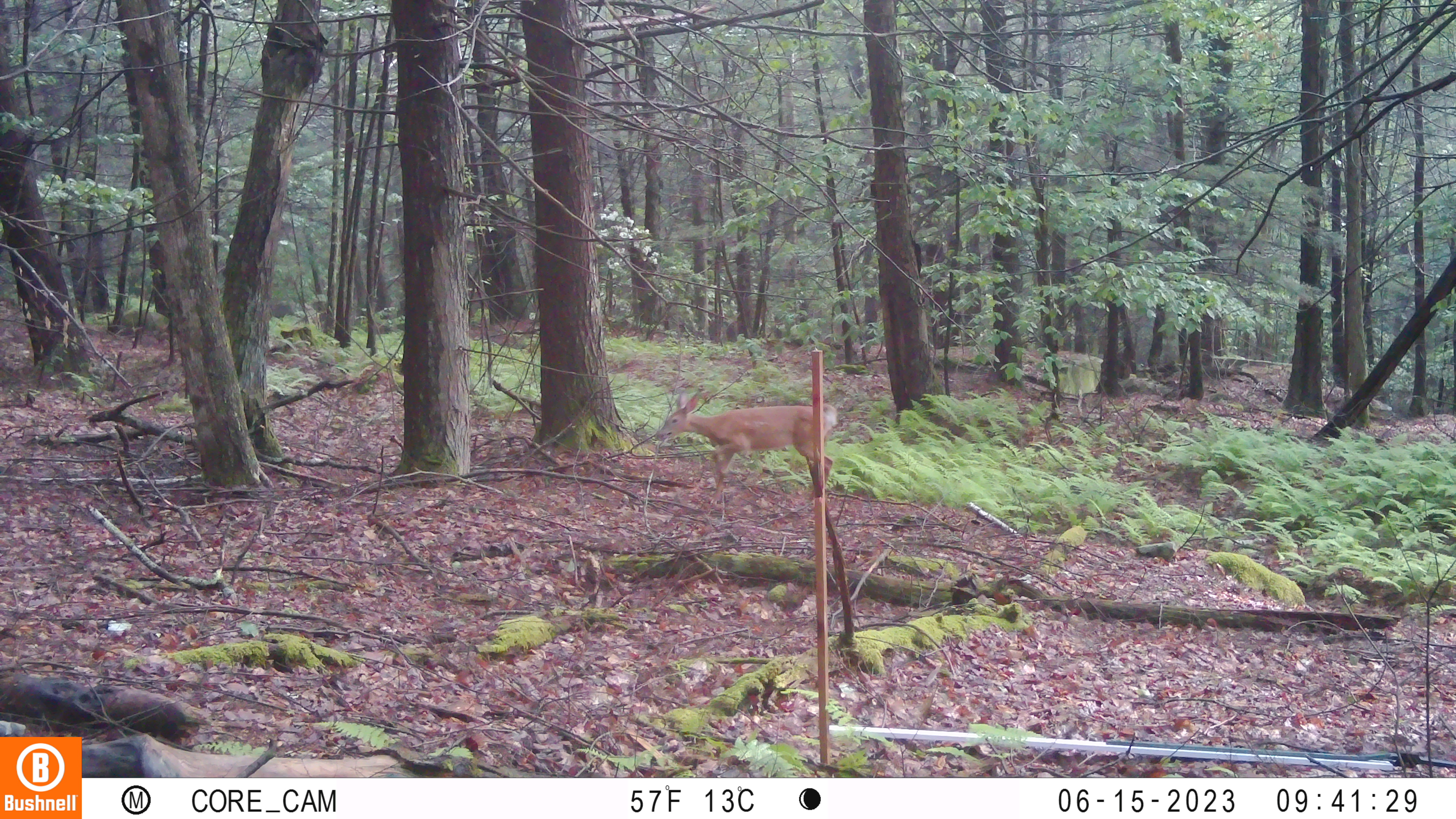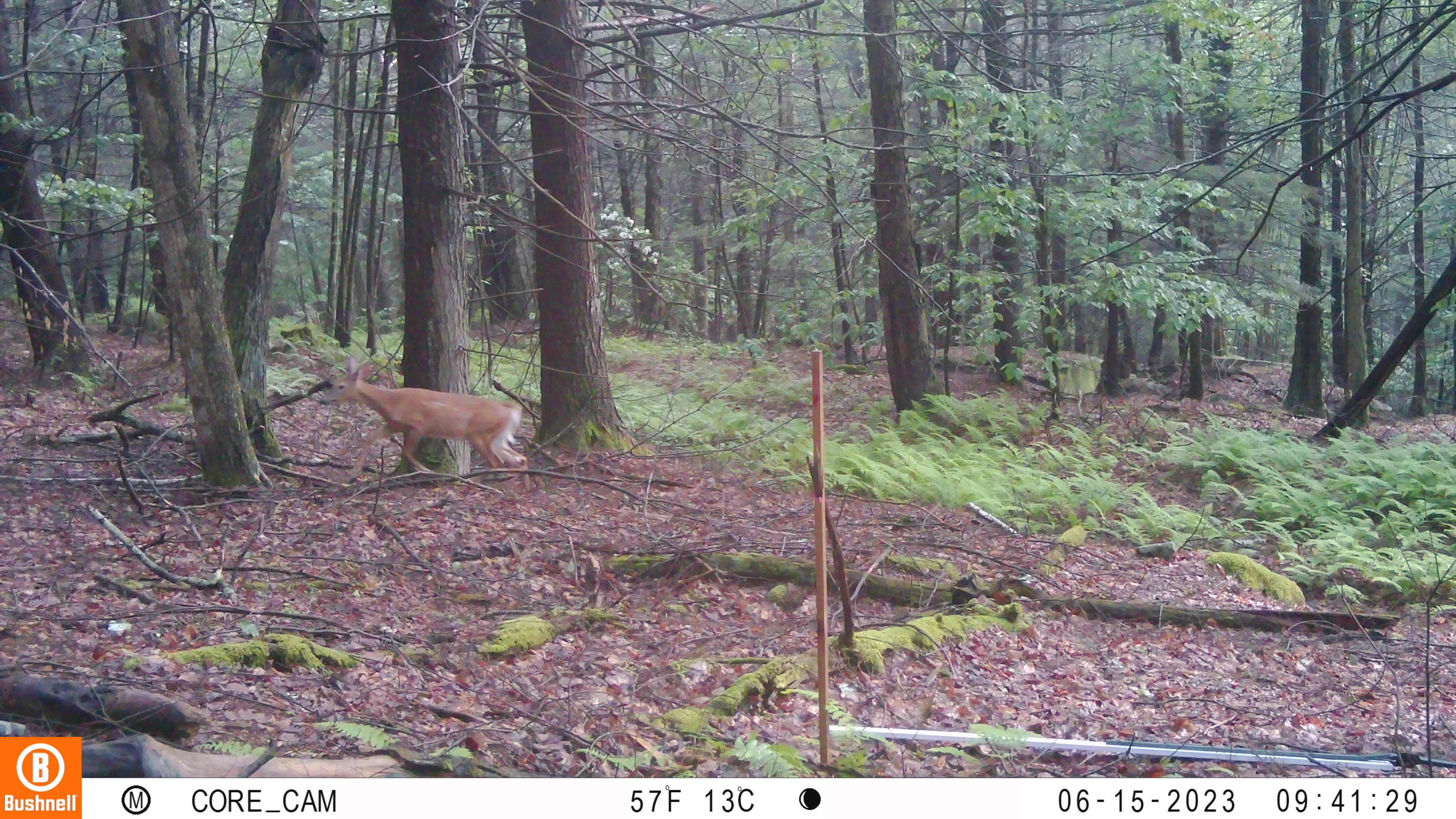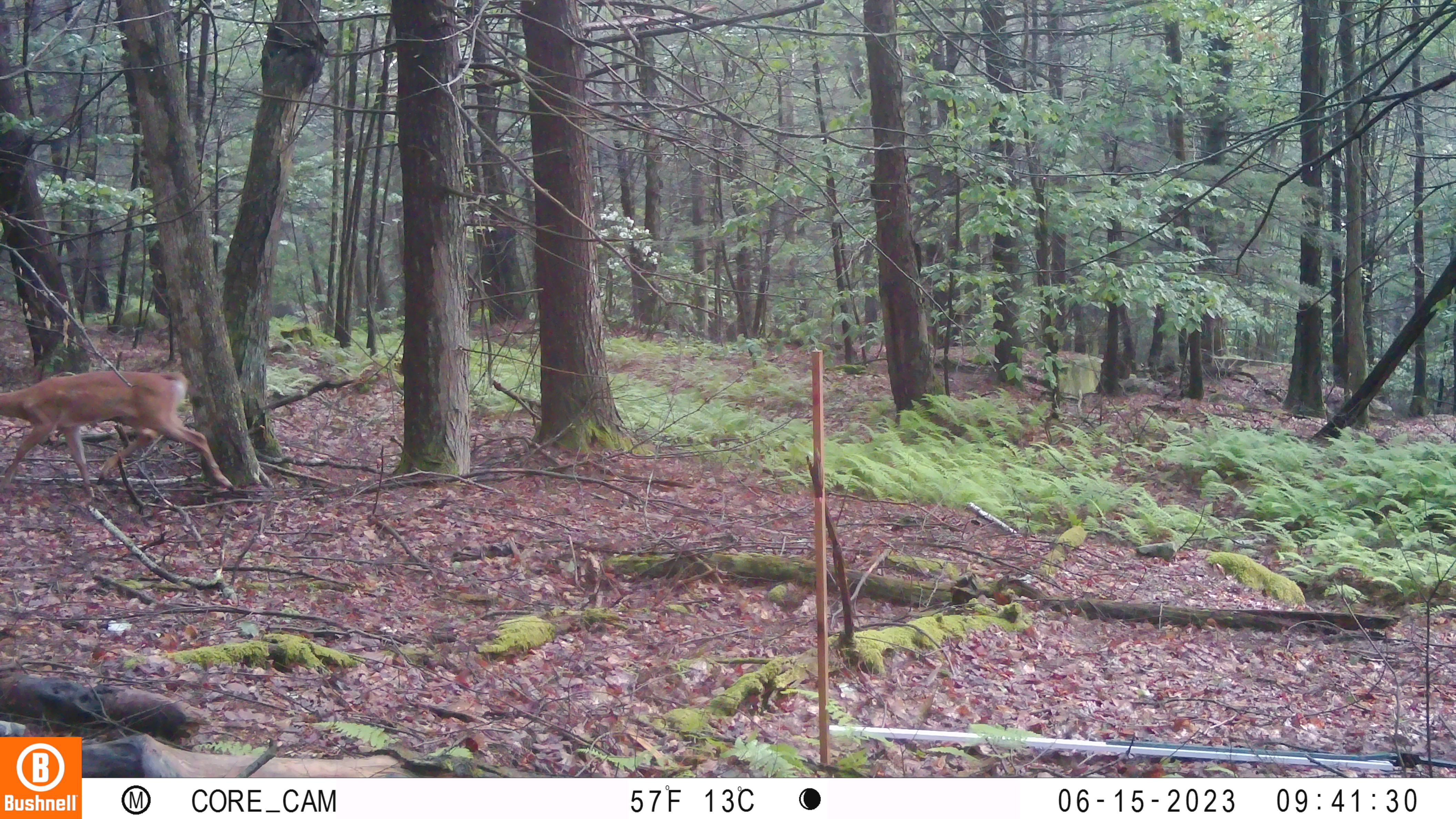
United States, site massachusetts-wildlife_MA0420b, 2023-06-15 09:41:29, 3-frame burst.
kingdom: Animalia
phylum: Chordata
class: Mammalia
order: Artiodactyla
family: Cervidae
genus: Odocoileus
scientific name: Odocoileus virginianus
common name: white-tailed deer